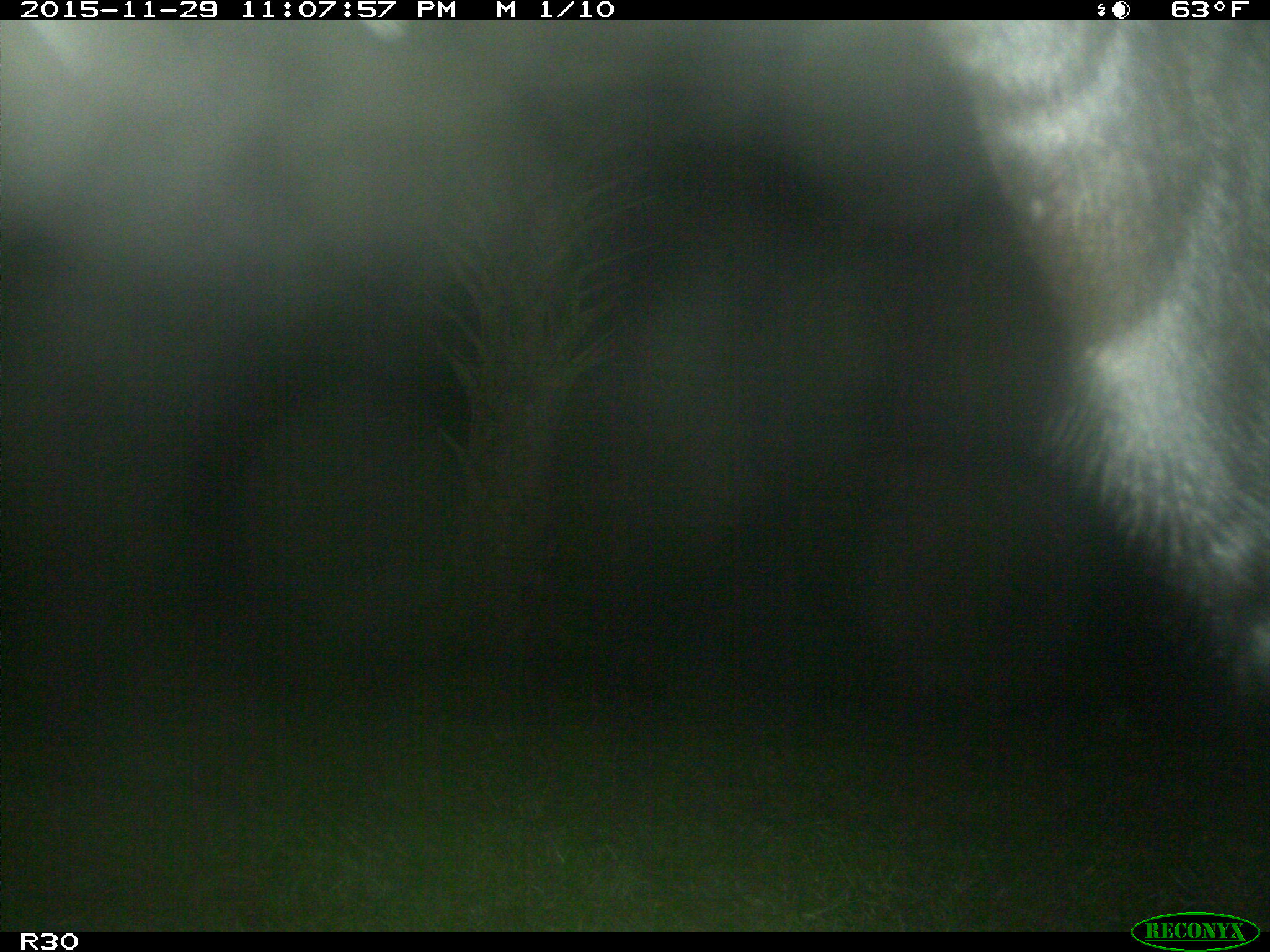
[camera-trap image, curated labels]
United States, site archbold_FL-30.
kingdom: Animalia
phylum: Chordata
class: Mammalia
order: Artiodactyla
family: Bovidae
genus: Bos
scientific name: Bos taurus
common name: domestic cow